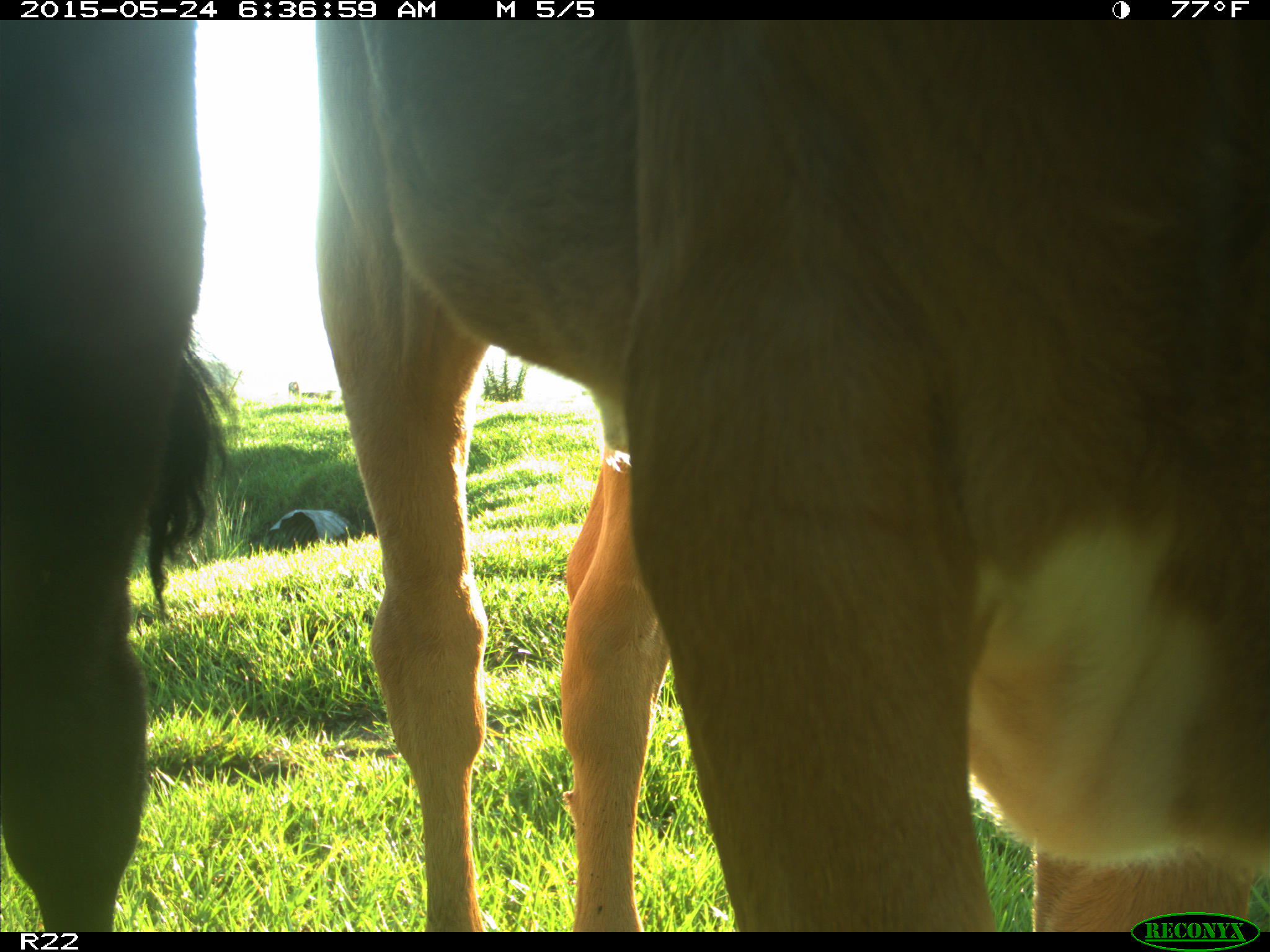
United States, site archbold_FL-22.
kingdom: Animalia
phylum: Chordata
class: Mammalia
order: Artiodactyla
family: Bovidae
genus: Bos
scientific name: Bos taurus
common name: domestic cow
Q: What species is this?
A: Bos taurus (domestic cow).